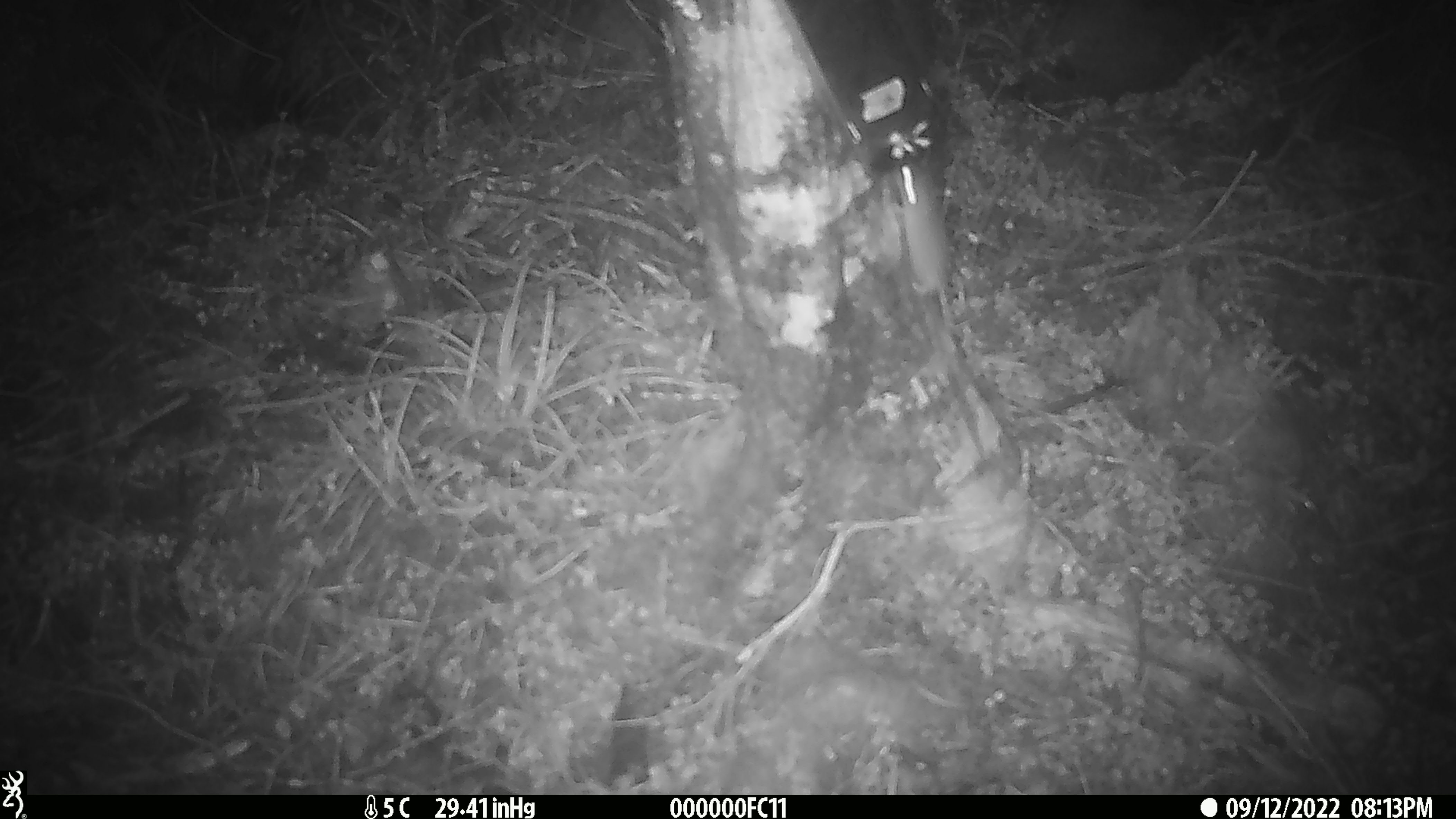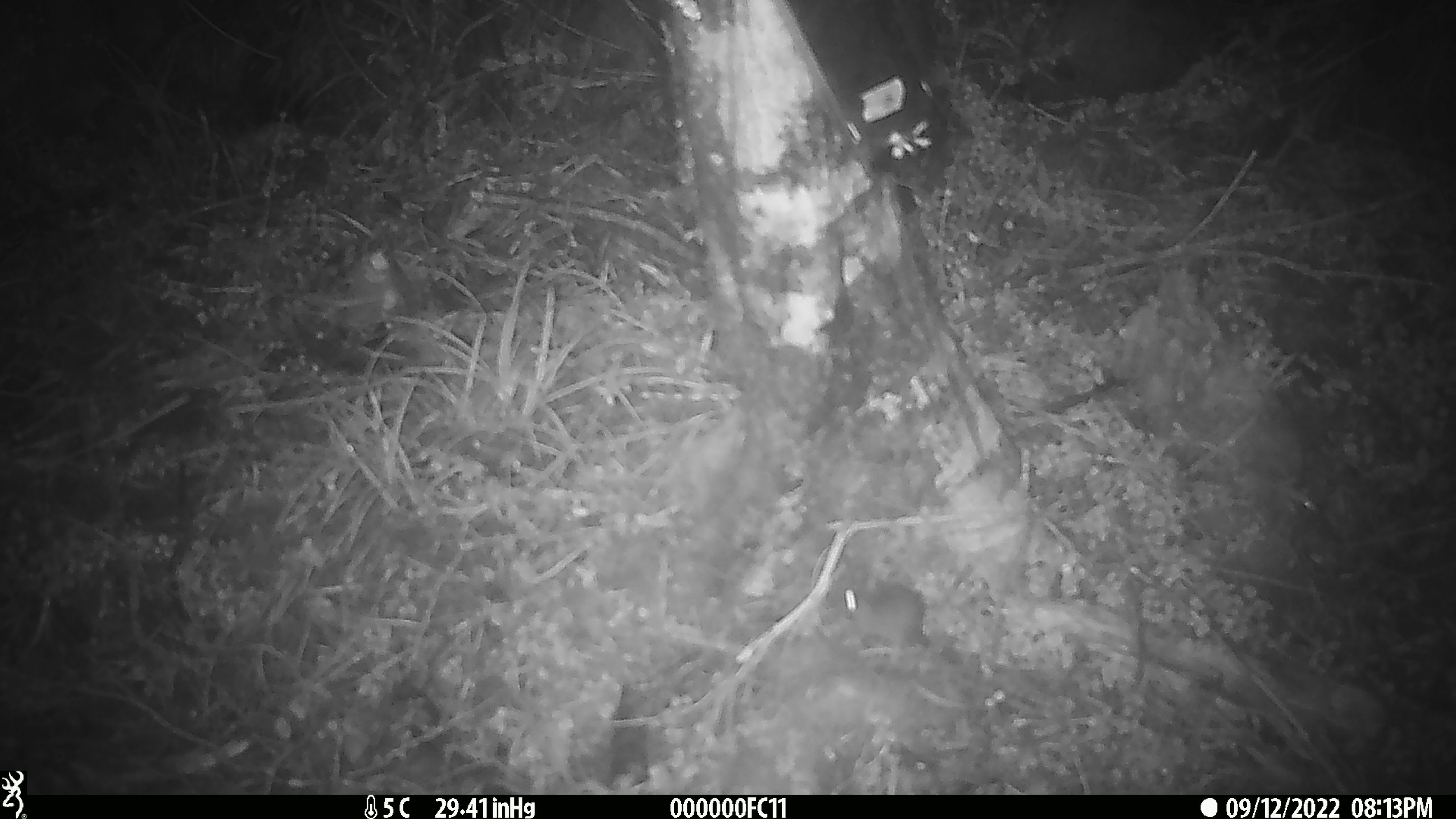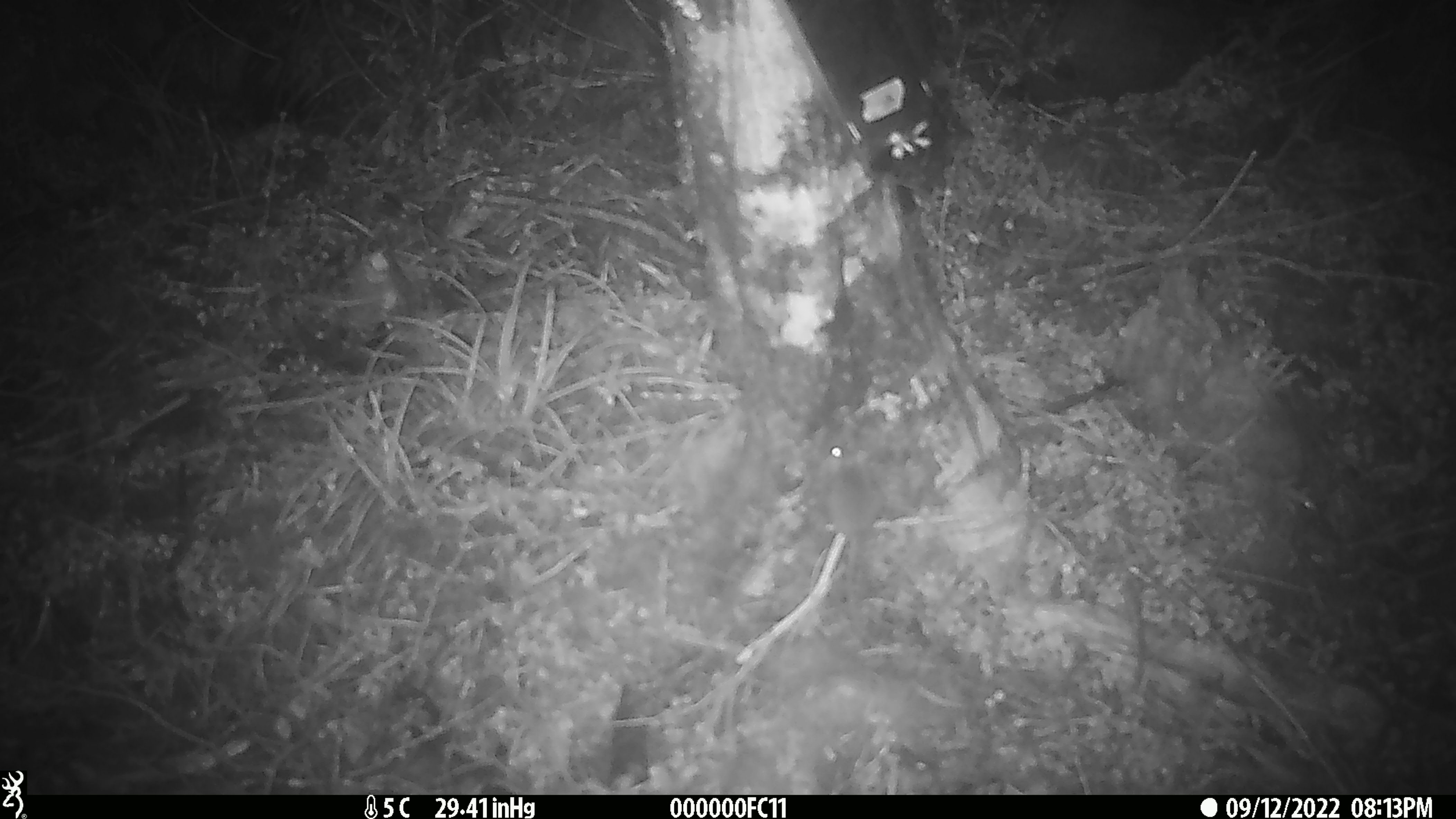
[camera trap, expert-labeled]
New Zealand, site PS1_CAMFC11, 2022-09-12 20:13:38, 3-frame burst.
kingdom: Animalia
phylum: Chordata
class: Mammalia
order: Rodentia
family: Muridae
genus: Mus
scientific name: Mus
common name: mouse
Mouse (Mus).